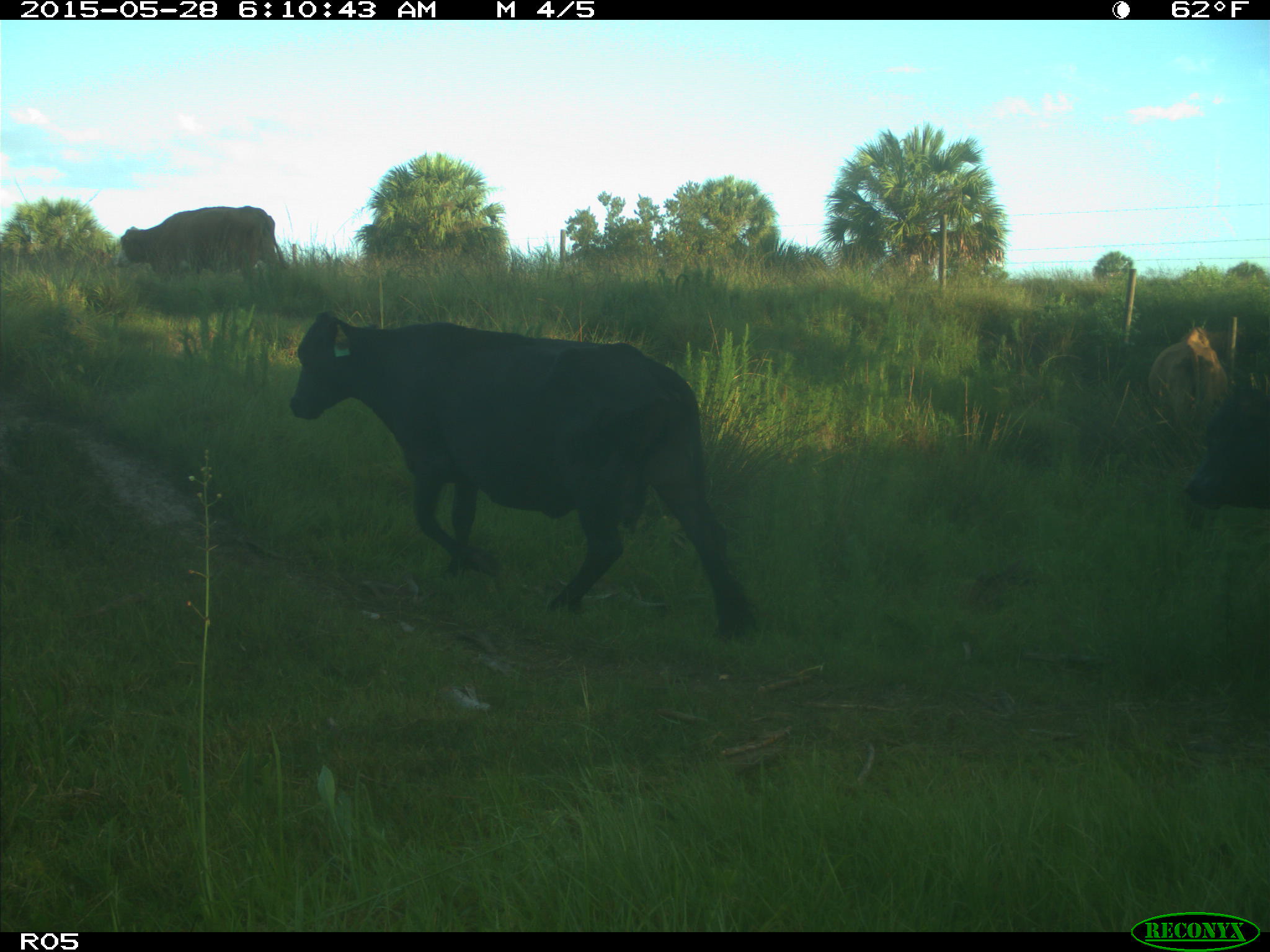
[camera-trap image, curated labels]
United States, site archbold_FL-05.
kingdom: Animalia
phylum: Chordata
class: Mammalia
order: Artiodactyla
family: Bovidae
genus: Bos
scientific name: Bos taurus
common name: domestic cow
Bos taurus (domestic cow).